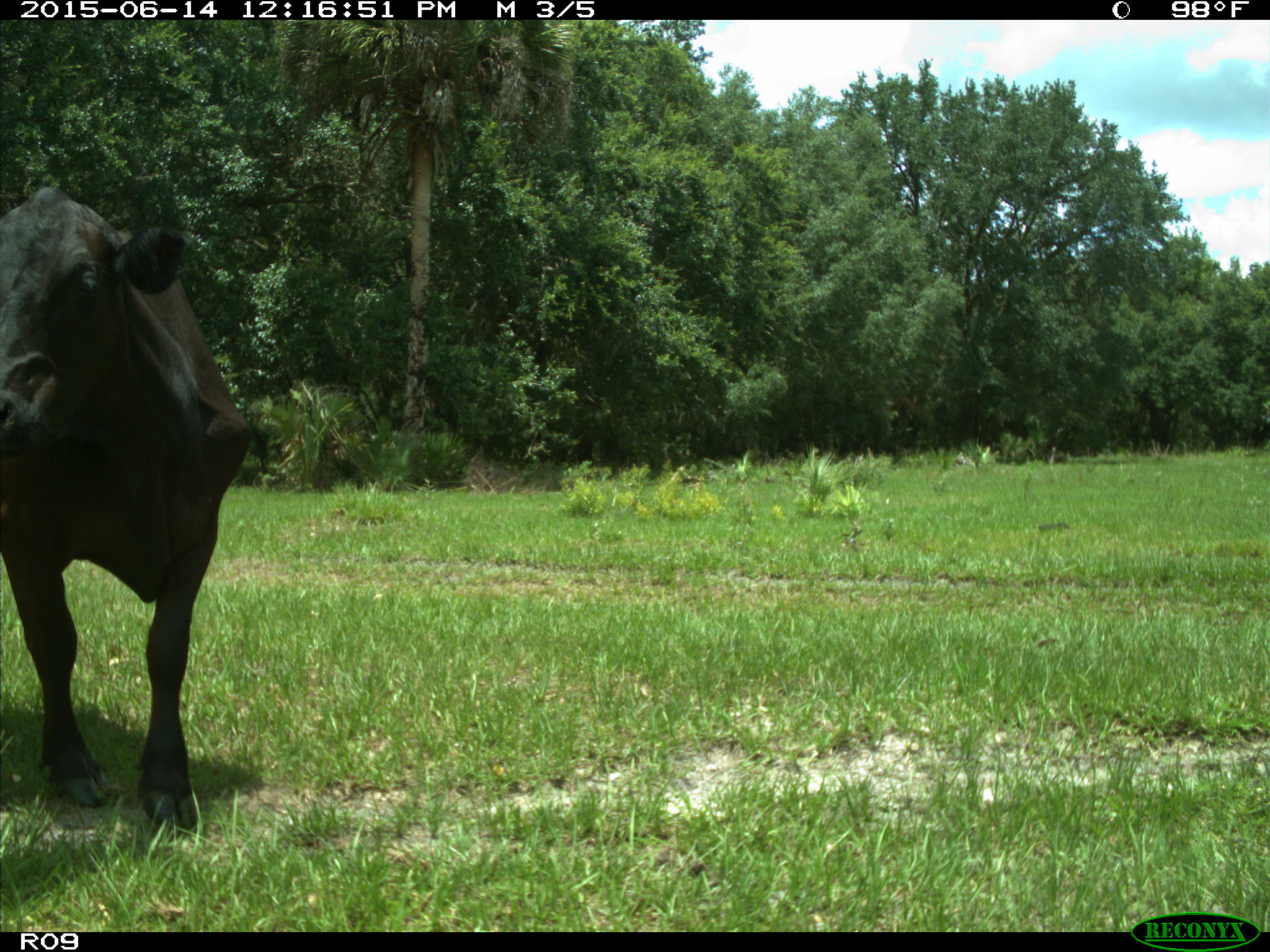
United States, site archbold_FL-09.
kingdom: Animalia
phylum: Chordata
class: Mammalia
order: Artiodactyla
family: Bovidae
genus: Bos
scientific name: Bos taurus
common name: domestic cow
Bos taurus (domestic cow).